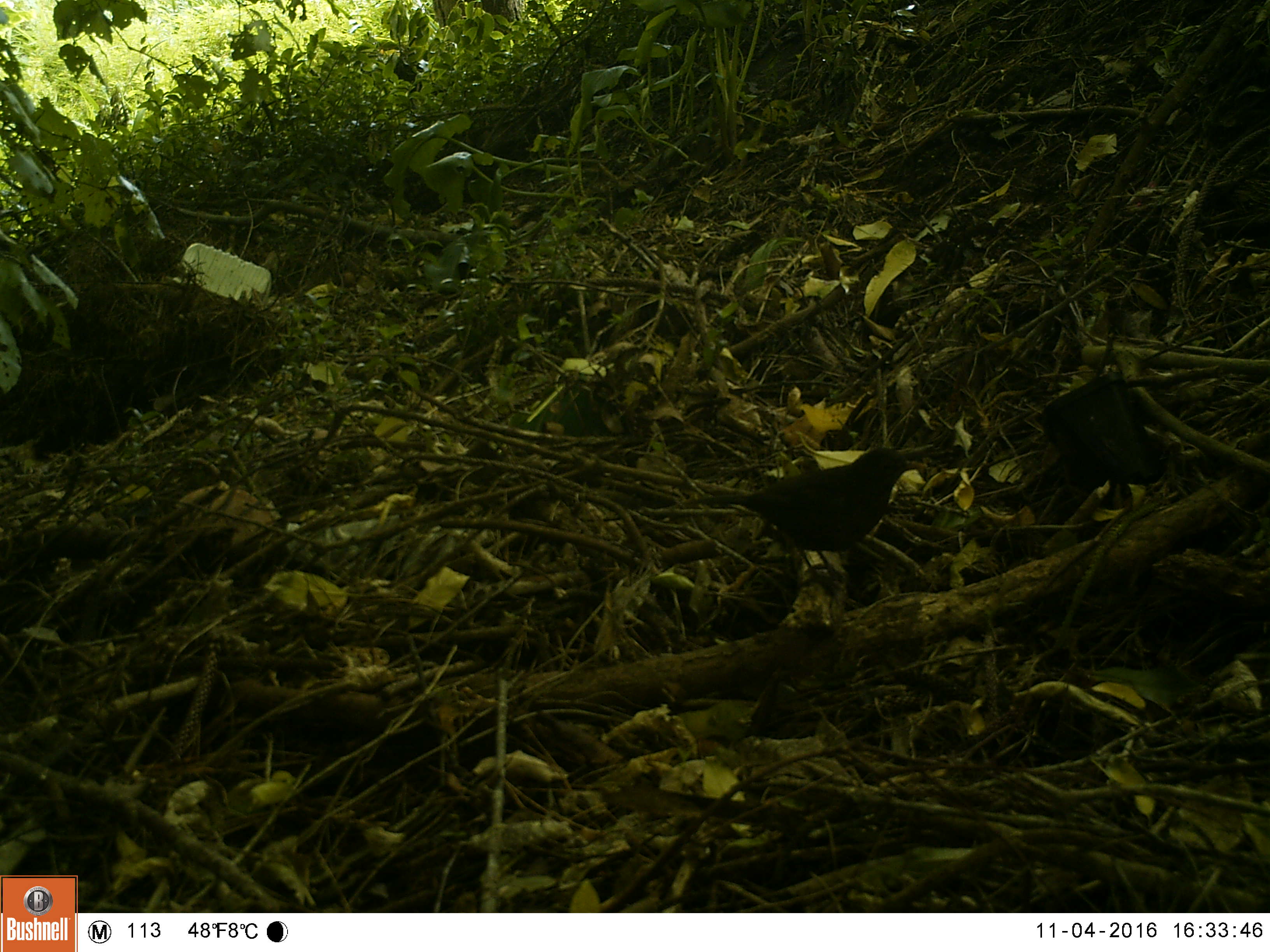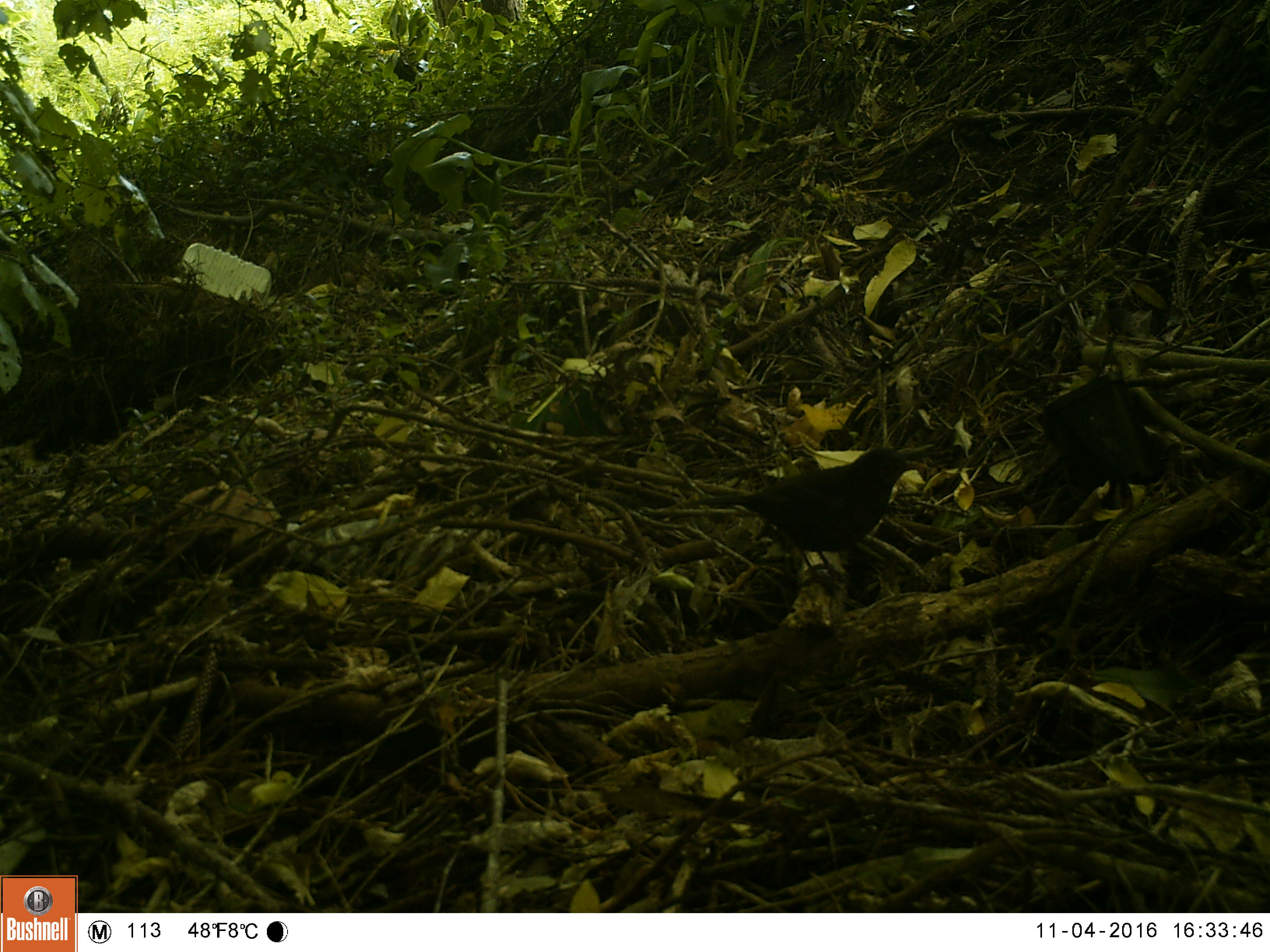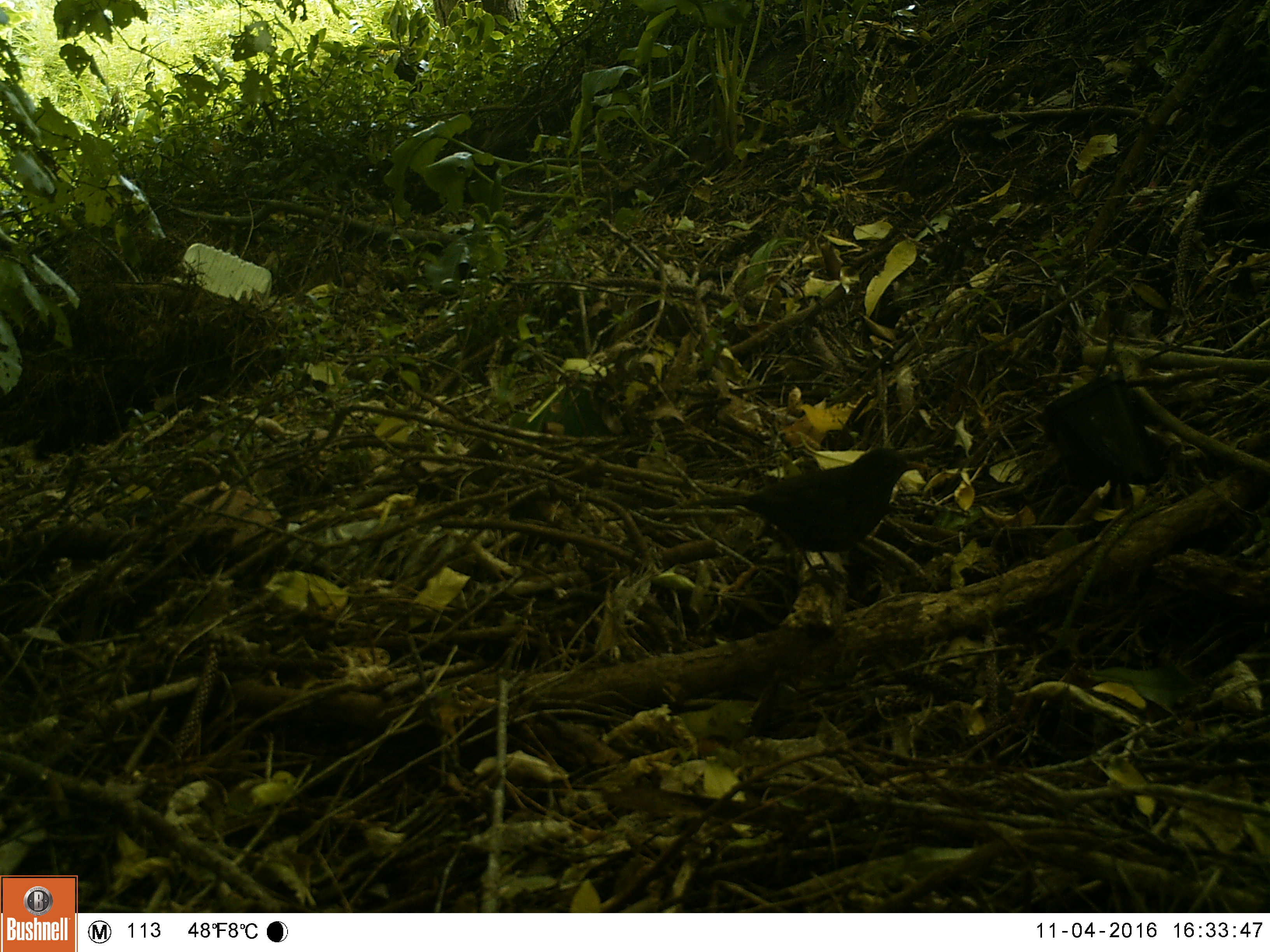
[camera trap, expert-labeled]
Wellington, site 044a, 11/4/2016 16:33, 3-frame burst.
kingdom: Animalia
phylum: Chordata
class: Aves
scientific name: Aves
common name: bird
Bird (Aves).